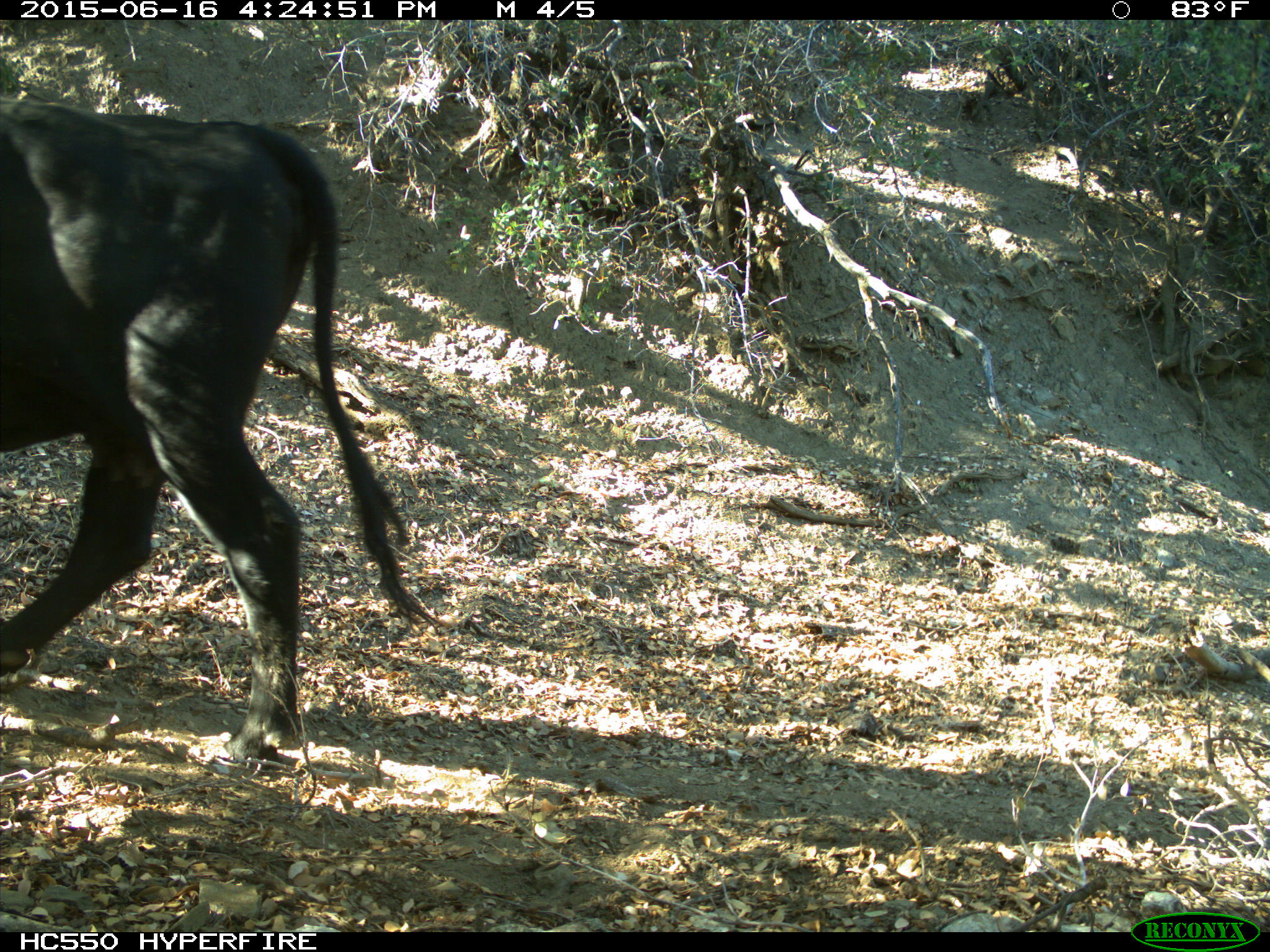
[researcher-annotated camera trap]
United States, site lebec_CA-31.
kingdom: Animalia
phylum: Chordata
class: Mammalia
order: Artiodactyla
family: Bovidae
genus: Bos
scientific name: Bos taurus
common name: domestic cow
Bos taurus (domestic cow).